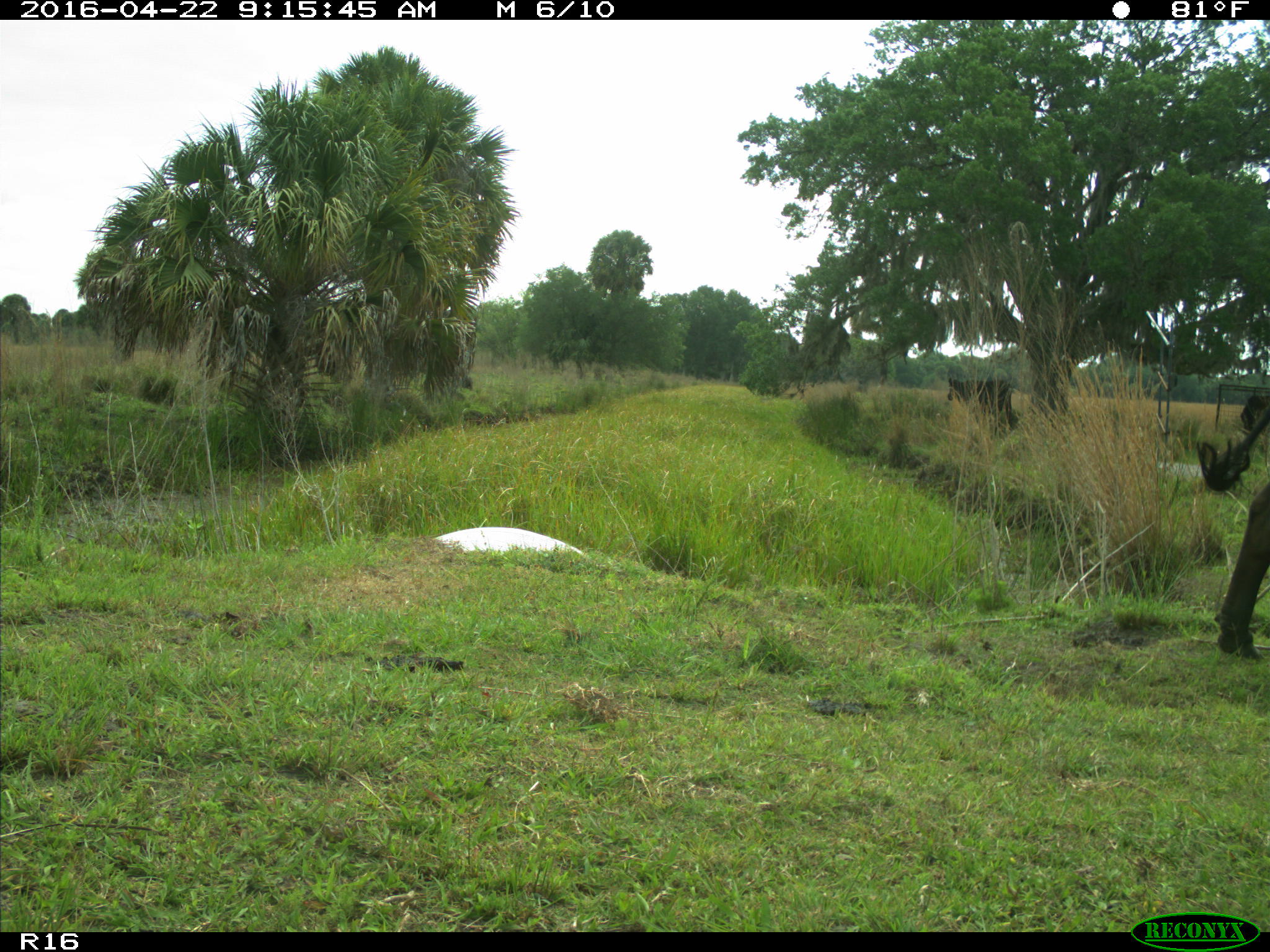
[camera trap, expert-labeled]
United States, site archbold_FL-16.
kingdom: Animalia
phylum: Chordata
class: Mammalia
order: Artiodactyla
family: Bovidae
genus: Bos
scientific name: Bos taurus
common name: domestic cow